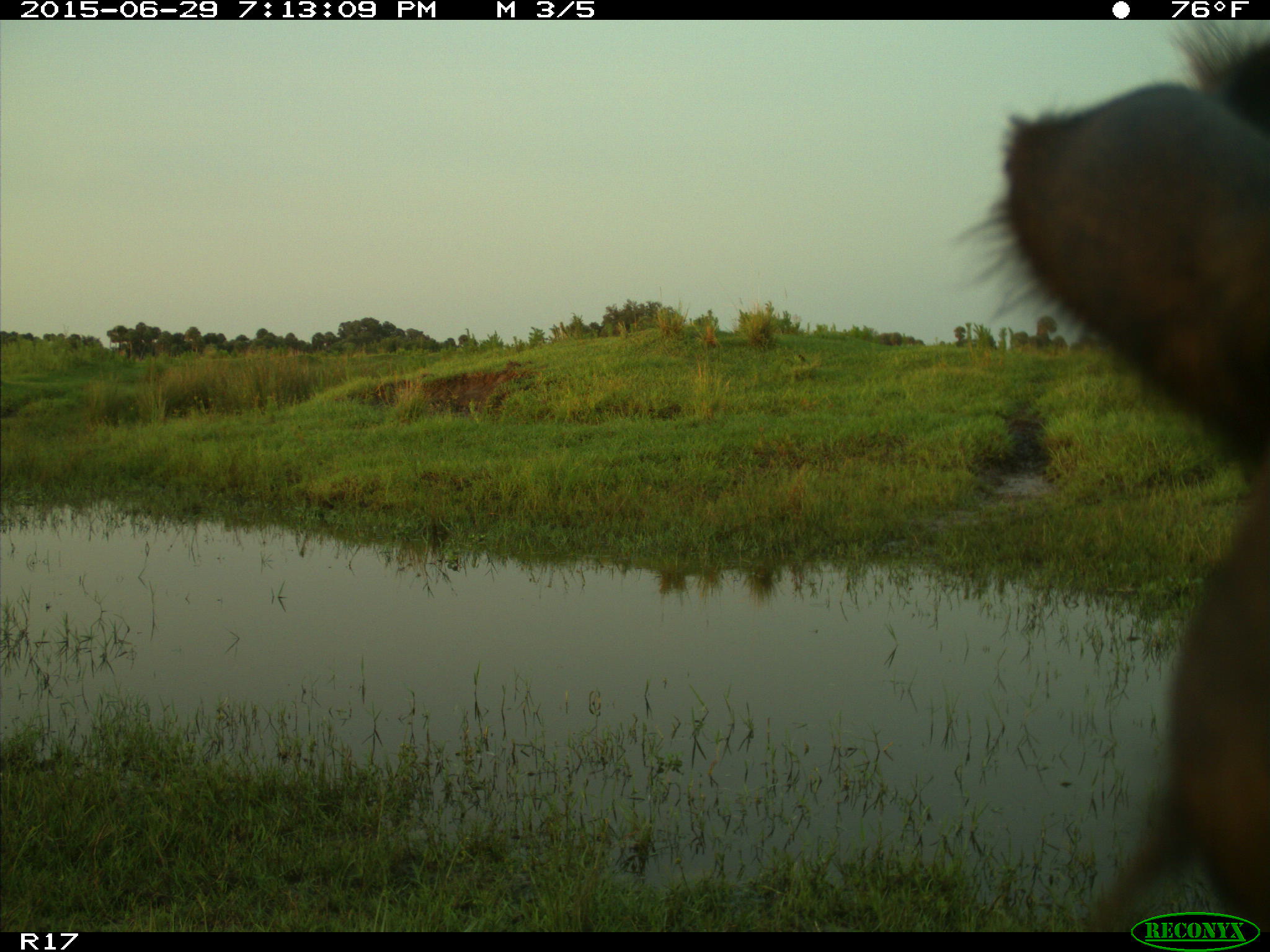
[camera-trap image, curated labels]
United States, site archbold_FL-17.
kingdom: Animalia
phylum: Chordata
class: Mammalia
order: Artiodactyla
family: Bovidae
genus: Bos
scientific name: Bos taurus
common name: domestic cow